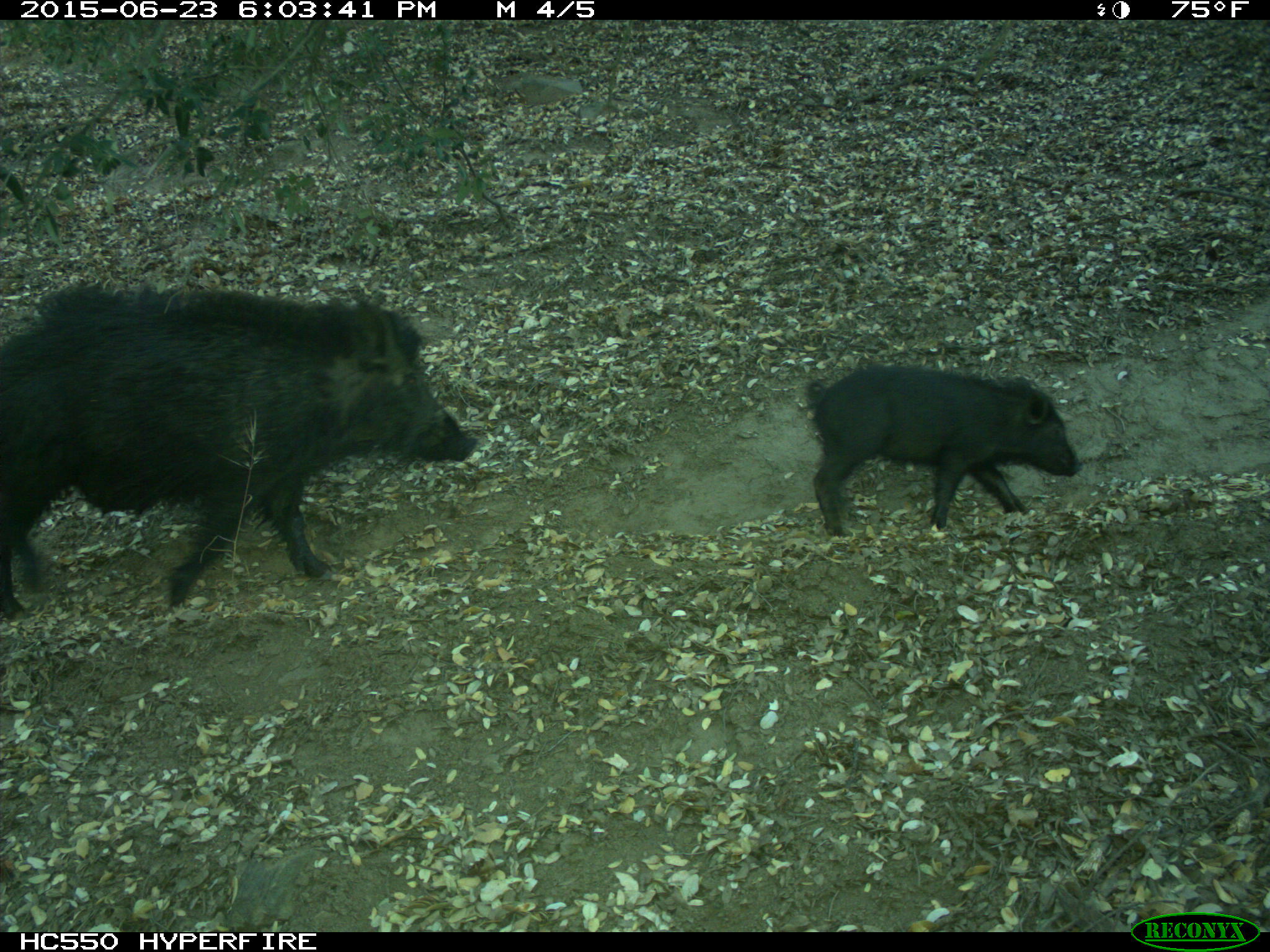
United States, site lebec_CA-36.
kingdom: Animalia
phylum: Chordata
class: Mammalia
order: Artiodactyla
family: Suidae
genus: Sus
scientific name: Sus scrofa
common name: wild boar